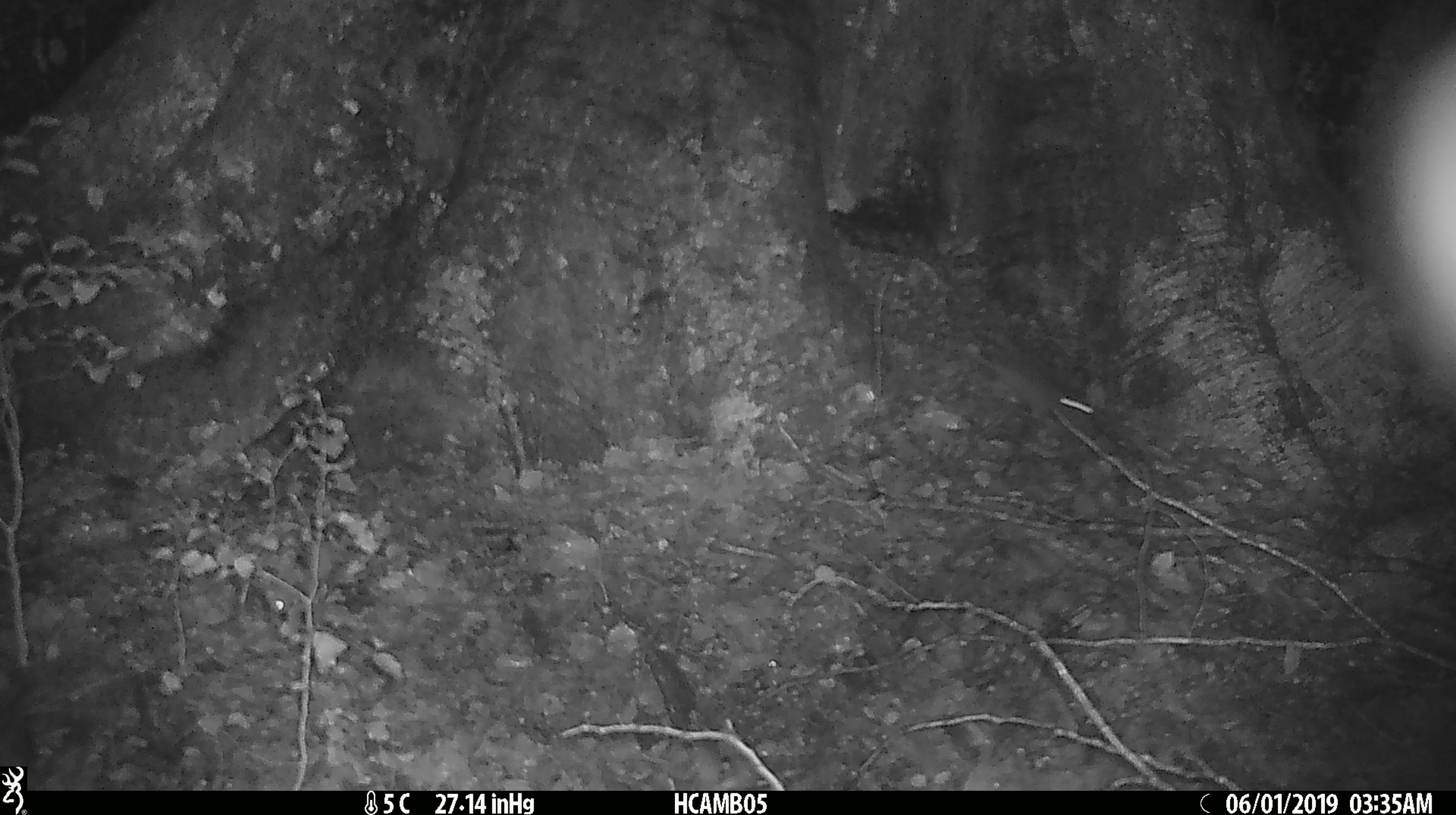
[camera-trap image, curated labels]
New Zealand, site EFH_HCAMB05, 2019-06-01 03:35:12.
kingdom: Animalia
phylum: Chordata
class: Mammalia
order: Rodentia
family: Muridae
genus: Mus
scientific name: Mus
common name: mouse